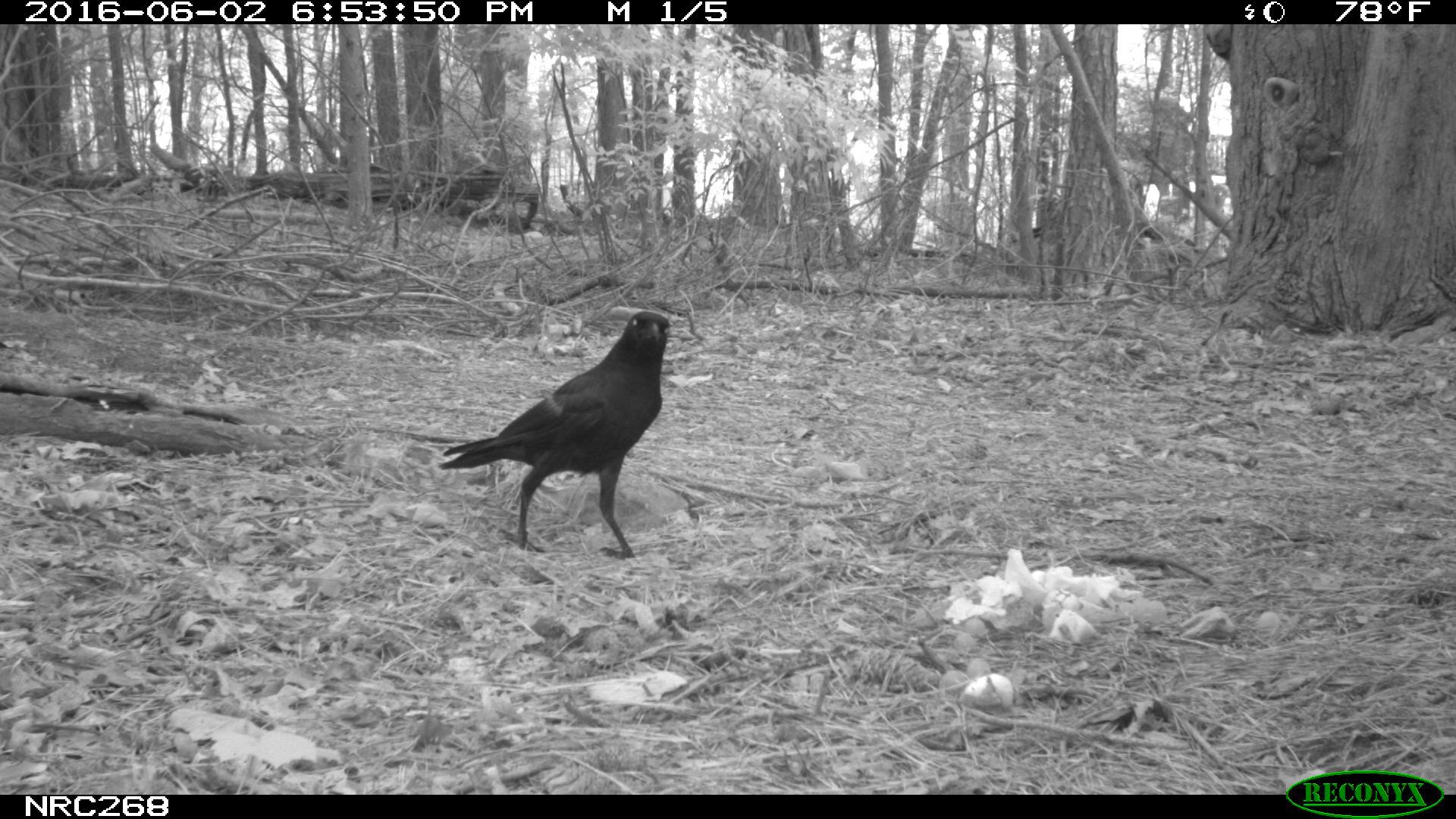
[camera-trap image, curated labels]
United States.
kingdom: Animalia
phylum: Chordata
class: Aves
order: Passeriformes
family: Corvidae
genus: Corvus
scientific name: Corvus brachyrhynchos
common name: american crow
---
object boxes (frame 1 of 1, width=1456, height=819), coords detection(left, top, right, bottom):
American Crow: detection(436, 307, 674, 557)